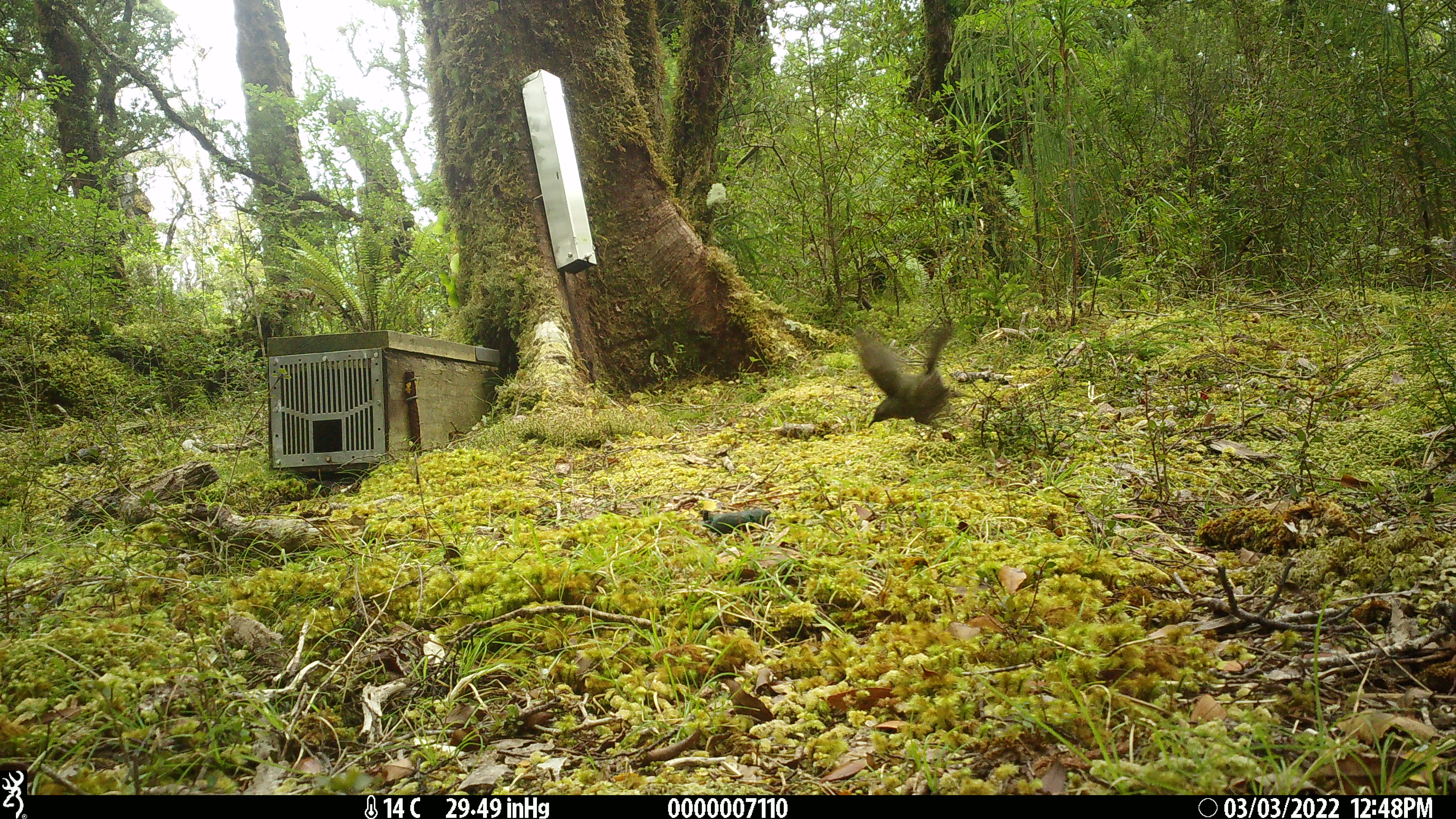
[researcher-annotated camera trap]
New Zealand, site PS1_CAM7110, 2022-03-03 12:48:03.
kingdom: Animalia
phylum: Chordata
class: Aves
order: Passeriformes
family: Meliphagidae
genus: Anthornis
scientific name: Anthornis melanura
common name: new zealand bellbird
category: bellbird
Bellbird (new zealand bellbird) (Anthornis melanura).